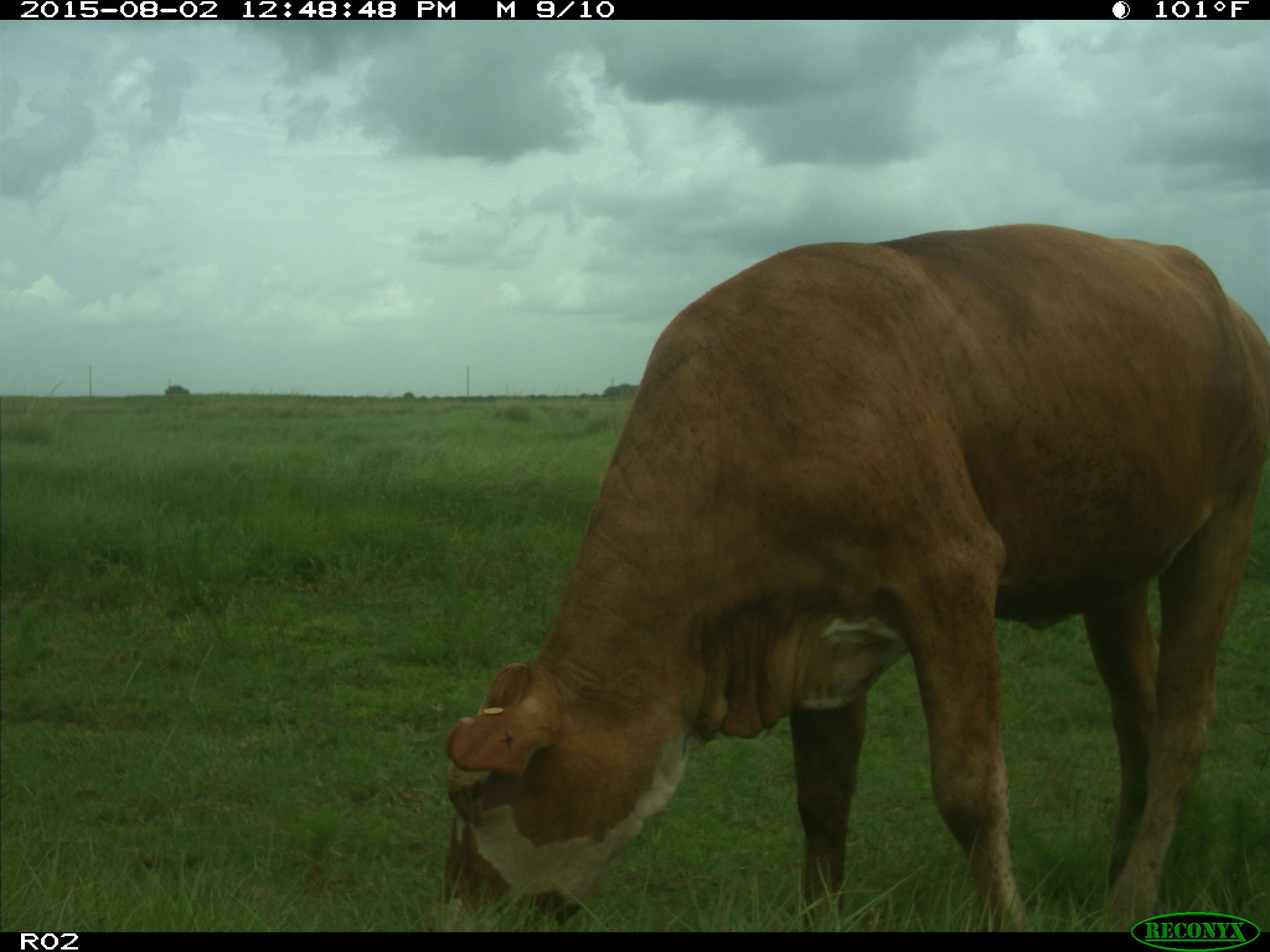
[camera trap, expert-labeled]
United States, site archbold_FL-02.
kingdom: Animalia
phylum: Chordata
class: Mammalia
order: Artiodactyla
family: Bovidae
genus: Bos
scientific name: Bos taurus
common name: domestic cow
Bos taurus (domestic cow).